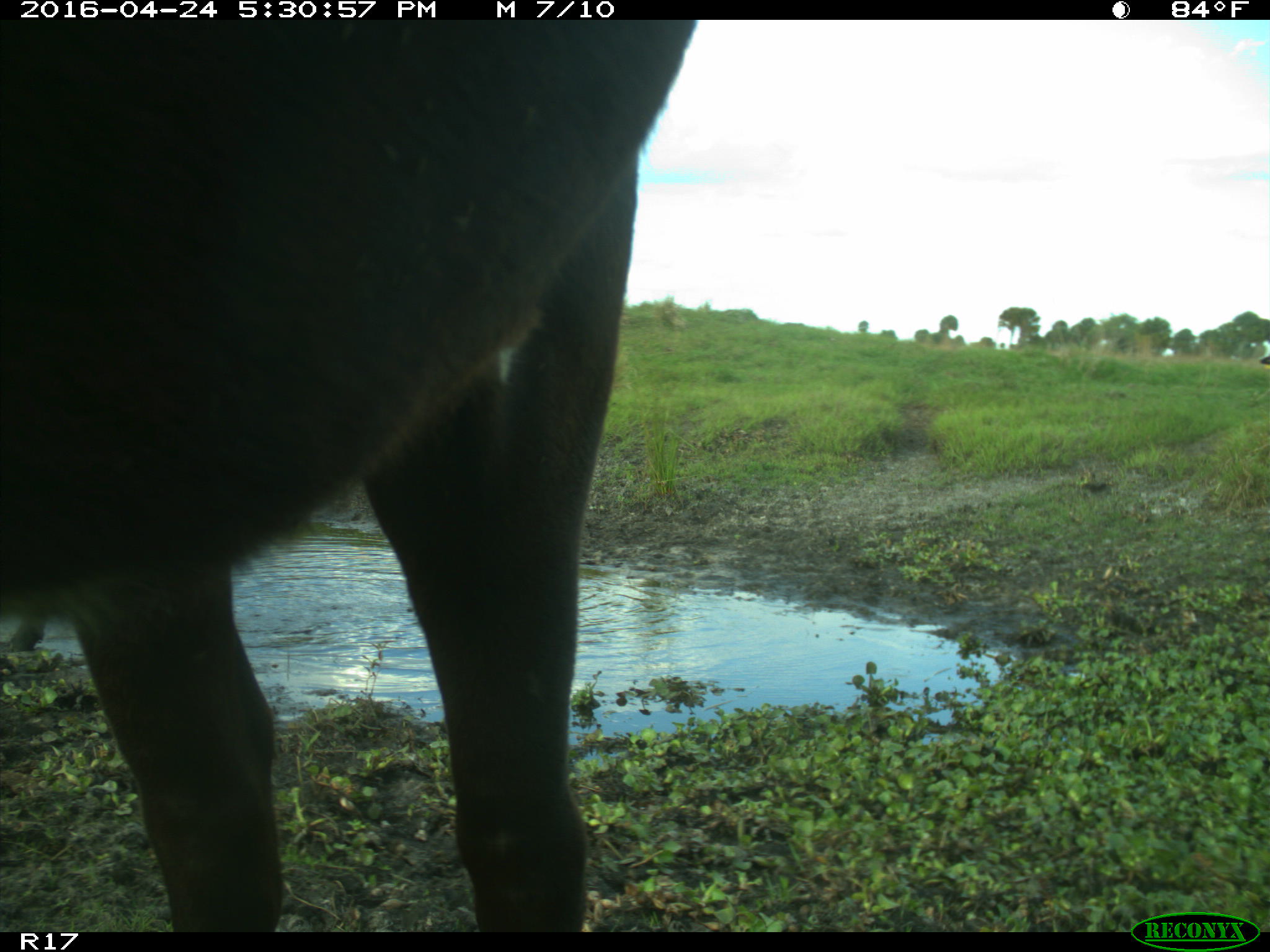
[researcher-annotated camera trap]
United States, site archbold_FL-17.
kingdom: Animalia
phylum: Chordata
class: Mammalia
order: Artiodactyla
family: Bovidae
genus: Bos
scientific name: Bos taurus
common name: domestic cow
Bos taurus (domestic cow).